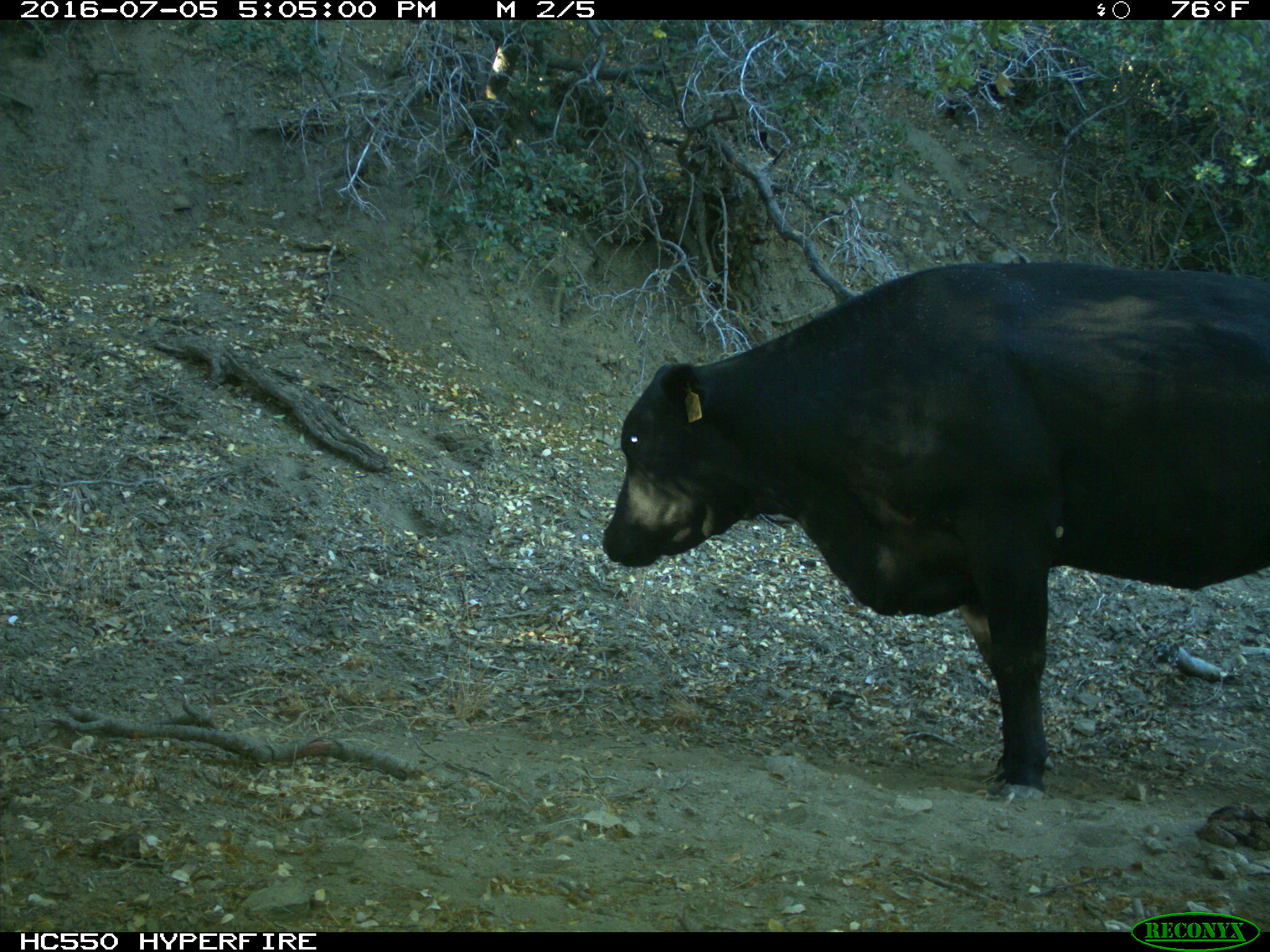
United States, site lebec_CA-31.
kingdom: Animalia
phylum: Chordata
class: Mammalia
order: Artiodactyla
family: Bovidae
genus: Bos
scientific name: Bos taurus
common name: domestic cow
Bos taurus (domestic cow).